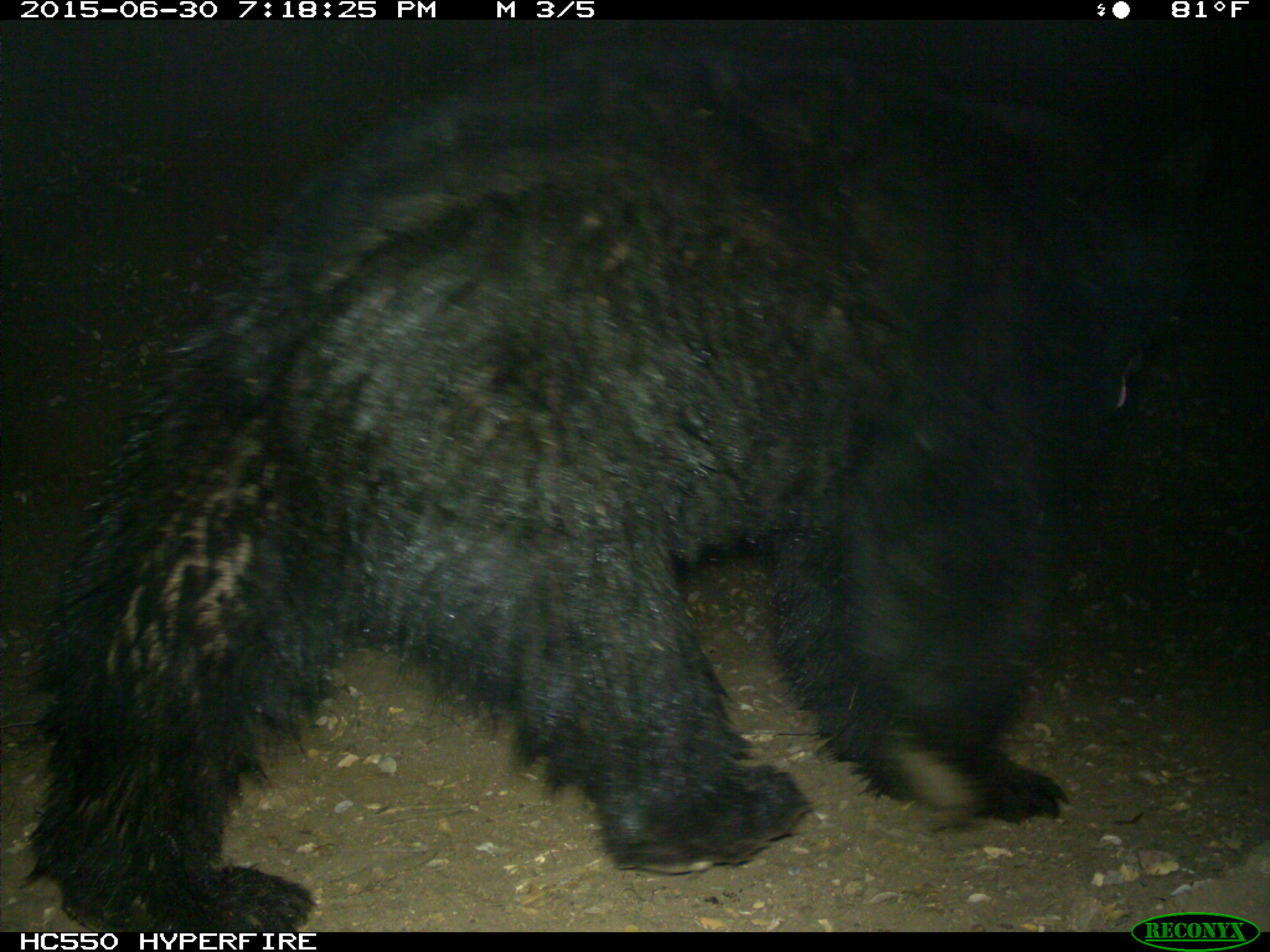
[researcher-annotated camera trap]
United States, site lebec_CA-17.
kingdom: Animalia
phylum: Chordata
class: Mammalia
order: Carnivora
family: Ursidae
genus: Ursus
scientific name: Ursus americanus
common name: american black bear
Ursus americanus (american black bear).